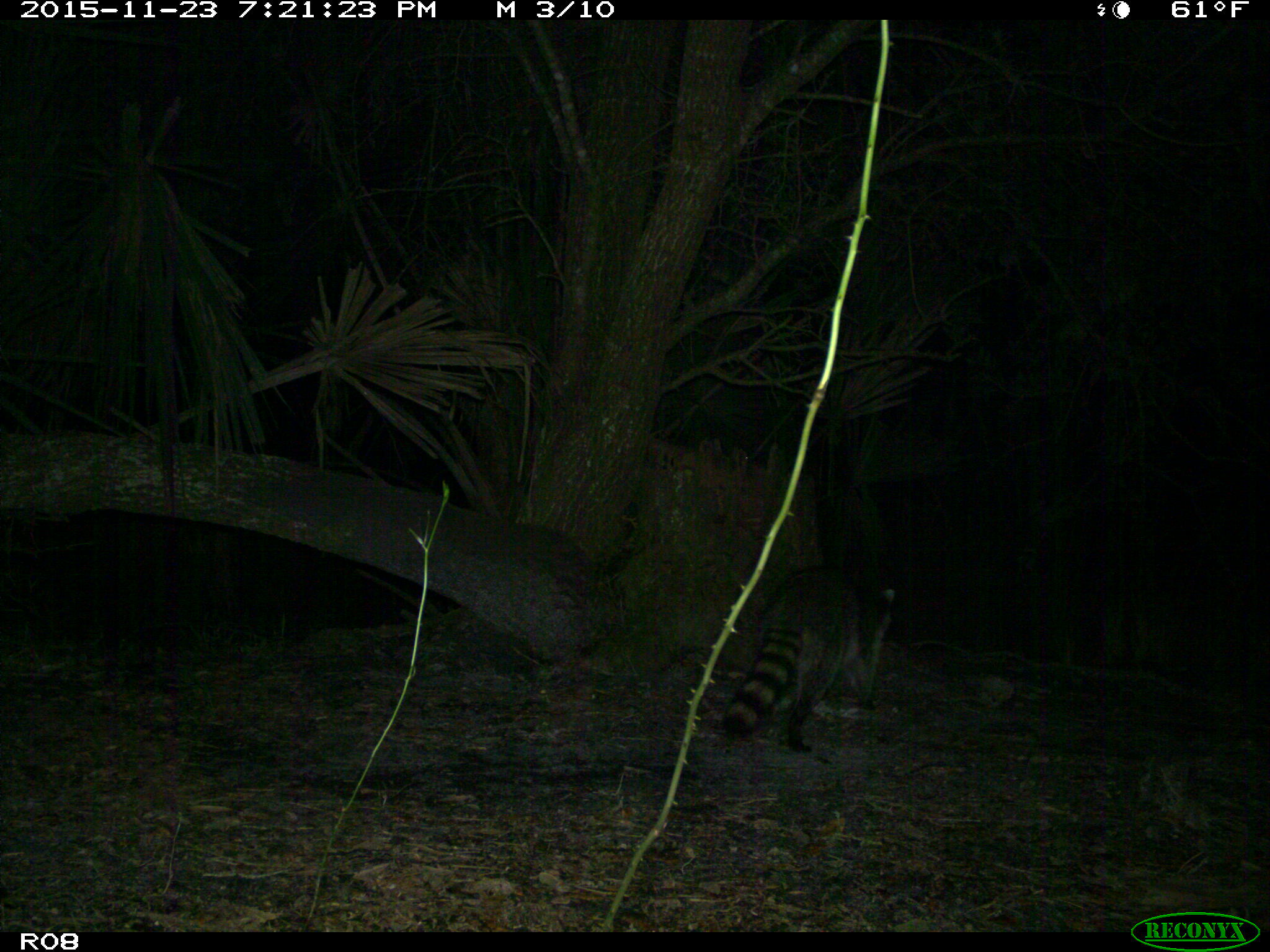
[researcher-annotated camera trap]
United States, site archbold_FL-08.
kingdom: Animalia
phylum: Chordata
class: Mammalia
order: Carnivora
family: Procyonidae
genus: Procyon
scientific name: Procyon lotor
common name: common raccoon